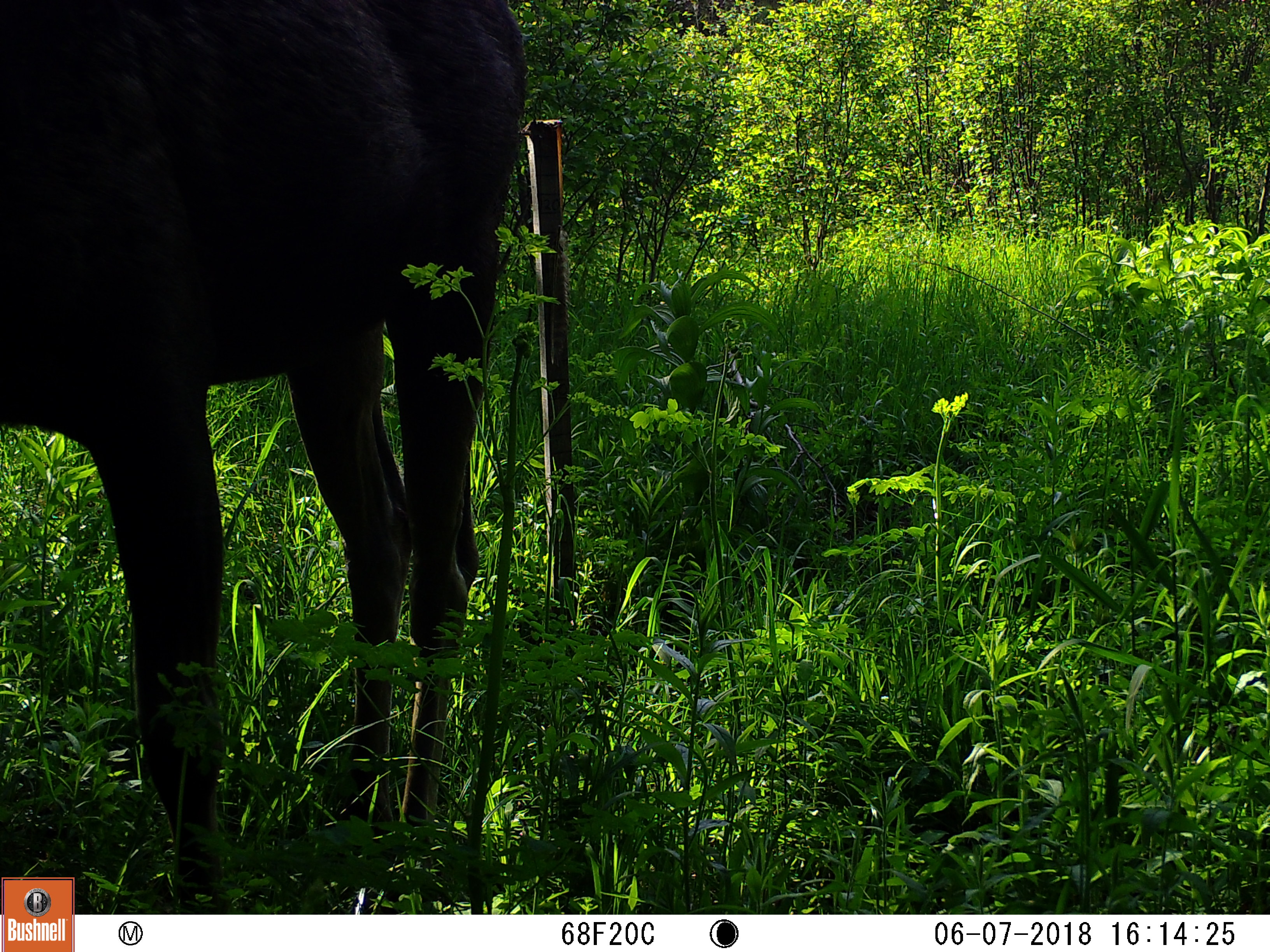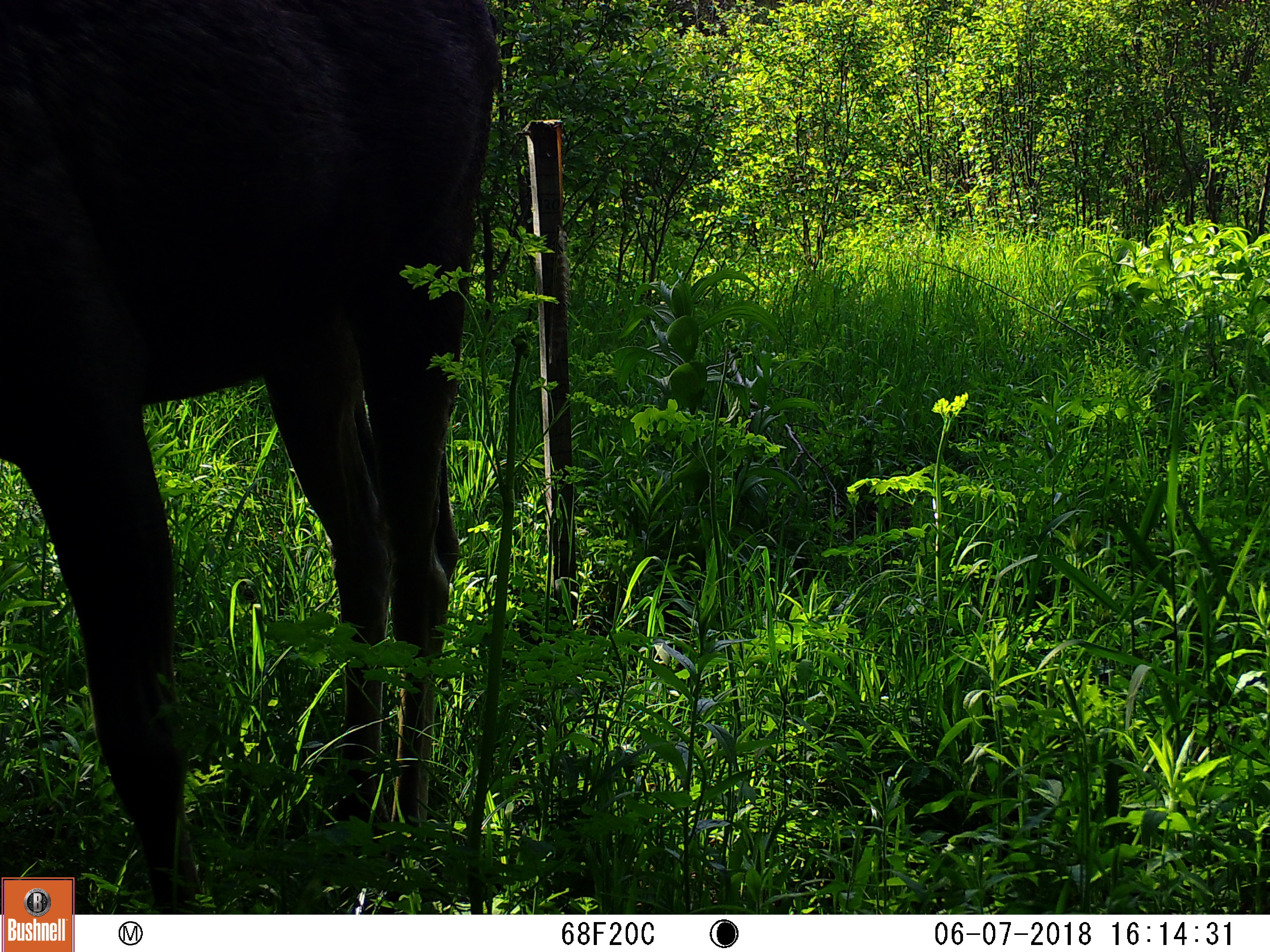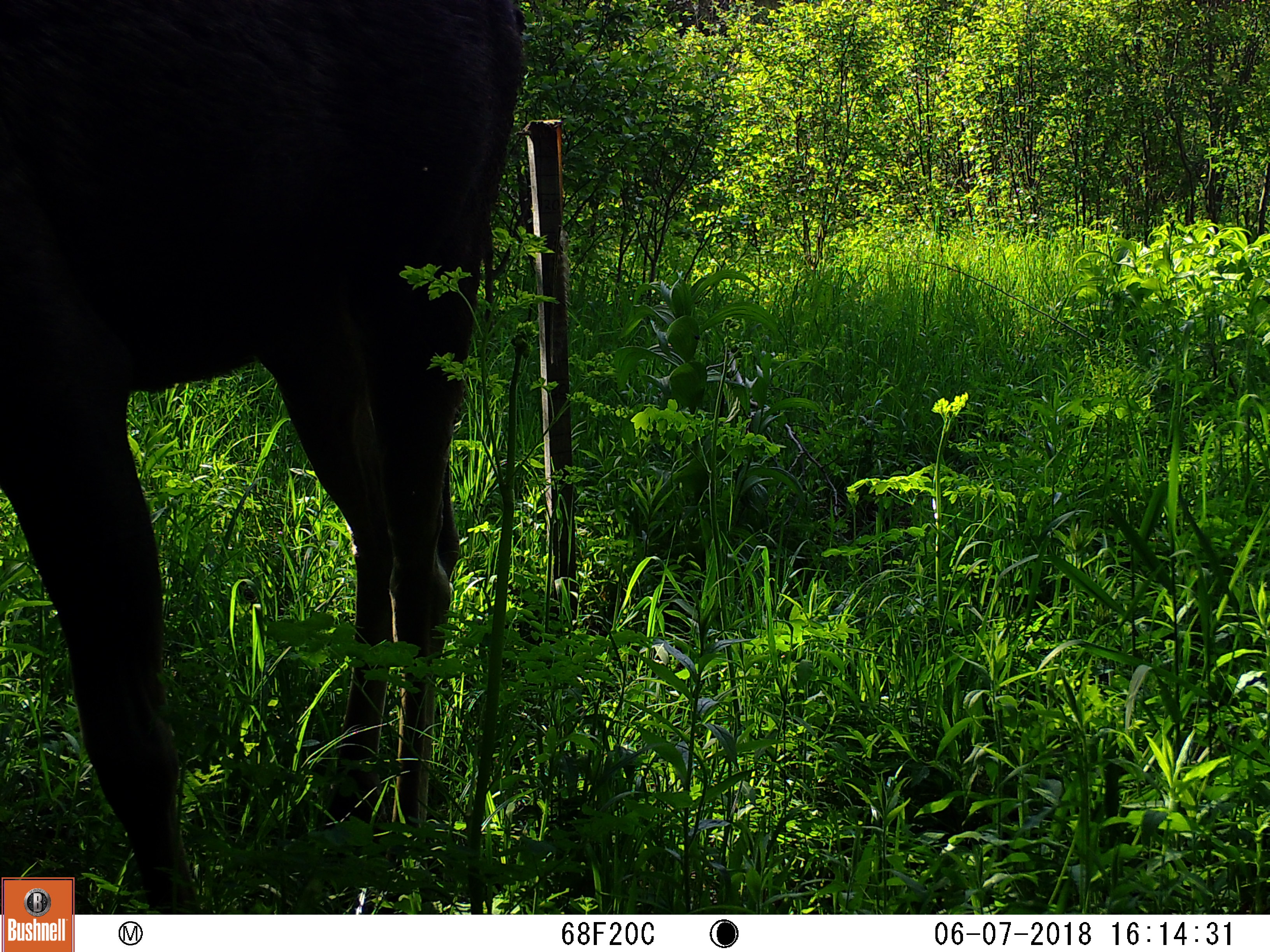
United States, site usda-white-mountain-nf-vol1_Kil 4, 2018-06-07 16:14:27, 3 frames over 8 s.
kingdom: Animalia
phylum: Chordata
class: Mammalia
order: Artiodactyla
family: Cervidae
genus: Alces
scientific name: Alces alces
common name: moose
Moose (Alces alces).